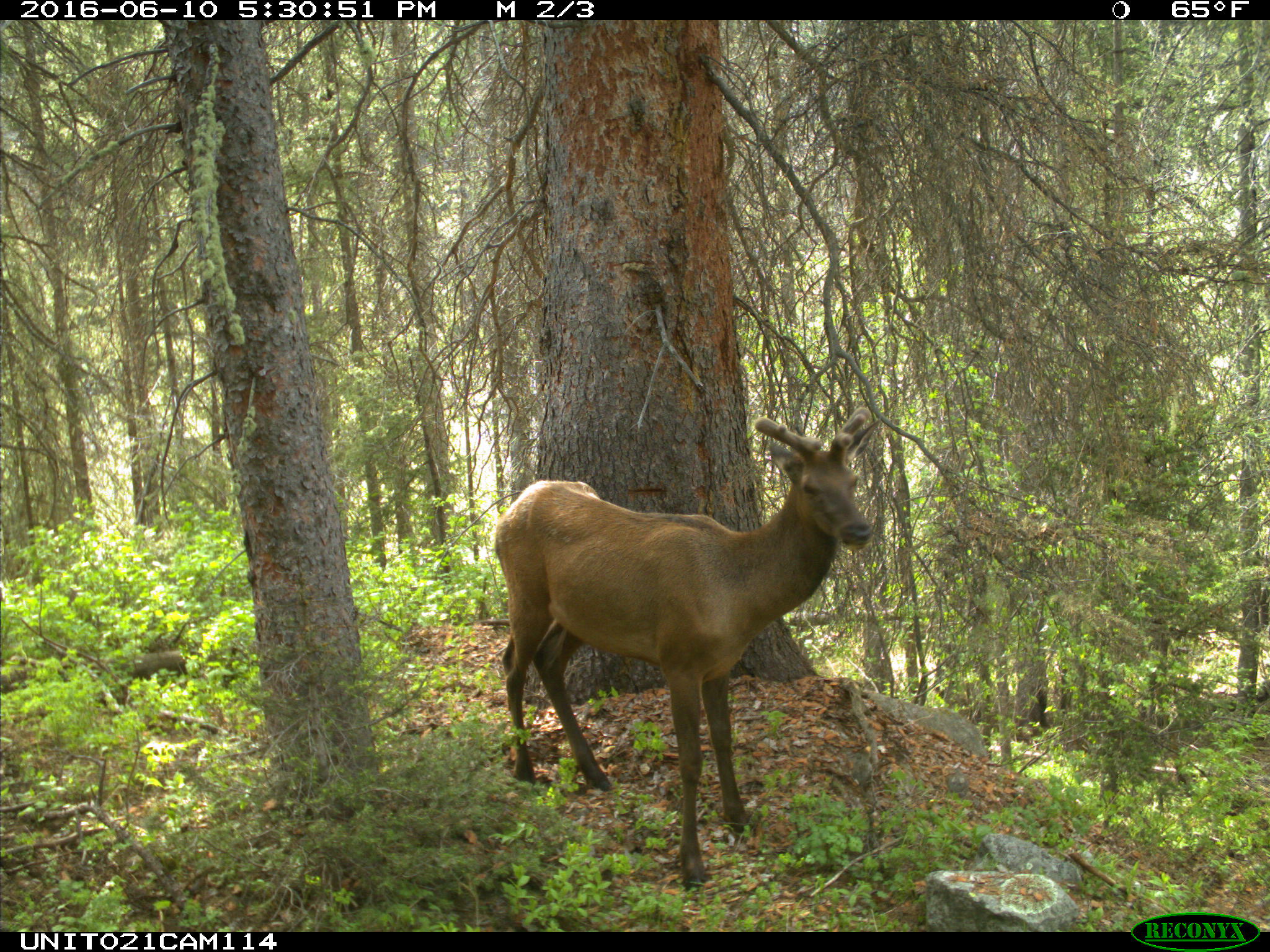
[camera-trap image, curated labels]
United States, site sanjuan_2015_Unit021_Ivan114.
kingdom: Animalia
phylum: Chordata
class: Mammalia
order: Artiodactyla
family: Cervidae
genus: Cervus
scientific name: Cervus elaphus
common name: red deer